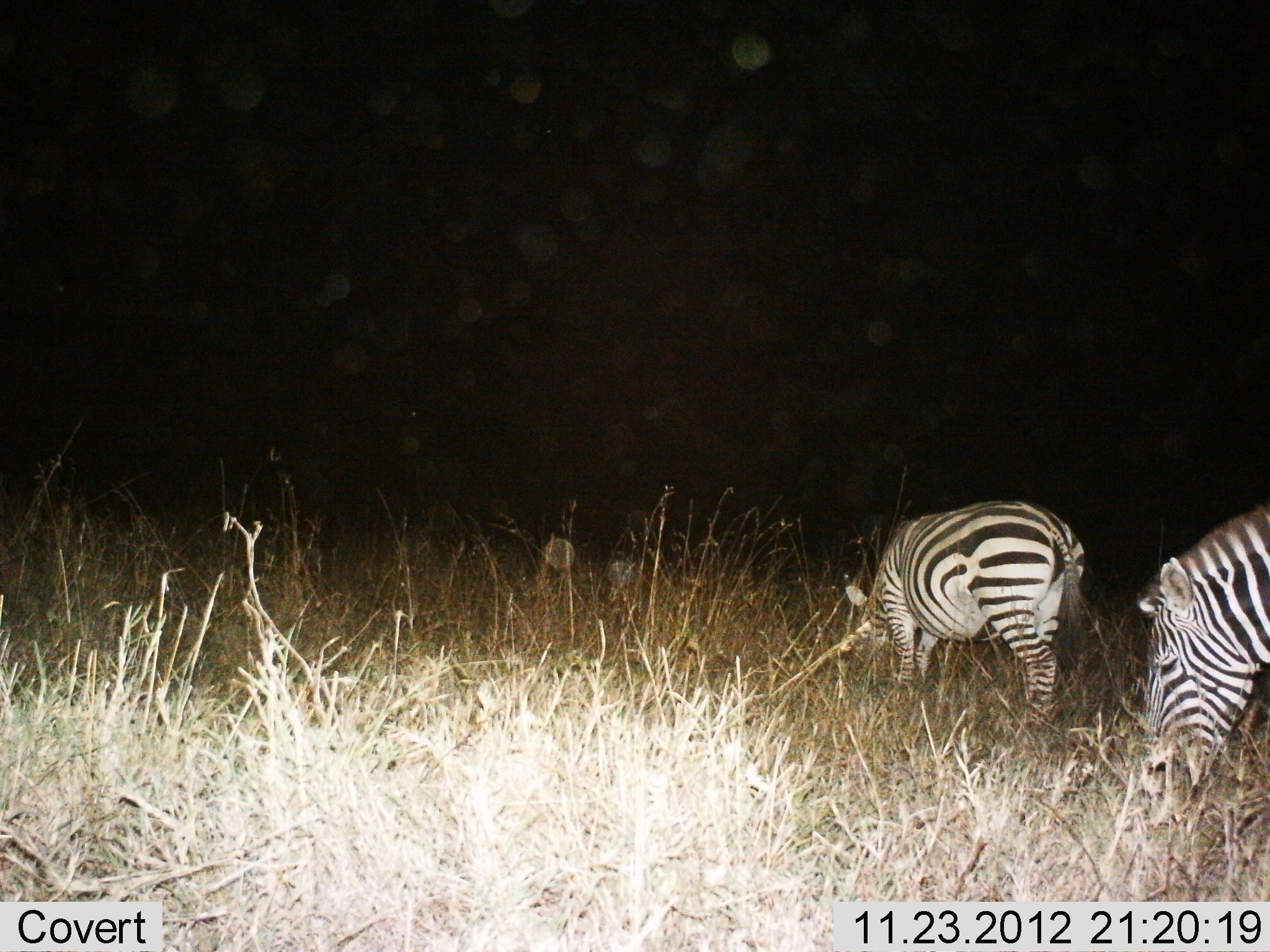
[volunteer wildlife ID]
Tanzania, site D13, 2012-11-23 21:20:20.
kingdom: Animalia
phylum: Chordata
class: Mammalia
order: Perissodactyla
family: Equidae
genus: Equus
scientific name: Equus quagga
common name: plains zebra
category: zebra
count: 2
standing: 0%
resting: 0%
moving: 10%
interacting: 0%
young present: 0%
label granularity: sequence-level